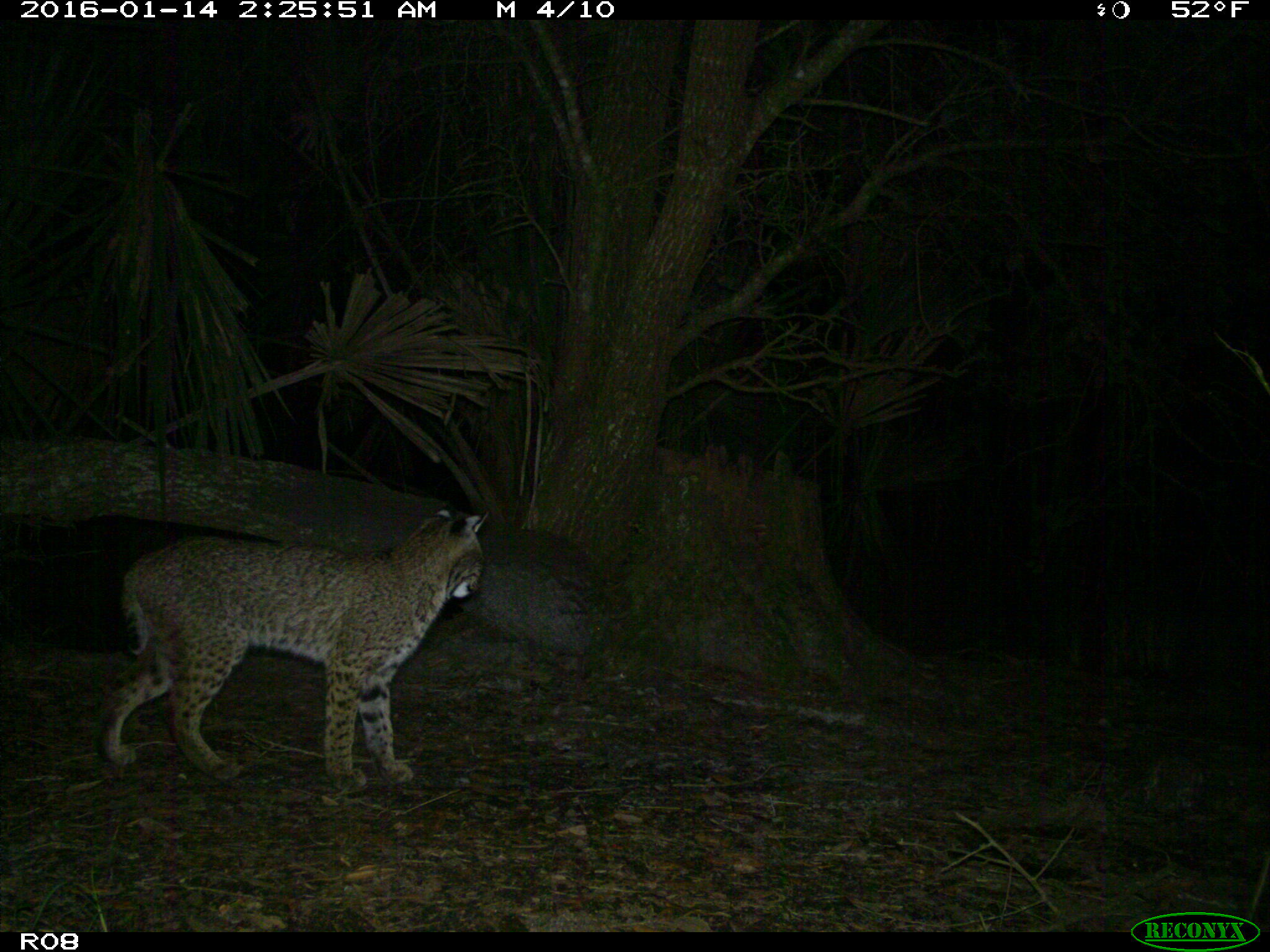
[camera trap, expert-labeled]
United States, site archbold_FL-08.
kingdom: Animalia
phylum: Chordata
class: Mammalia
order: Carnivora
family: Felidae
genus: Lynx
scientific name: Lynx rufus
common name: bobcat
Lynx rufus (bobcat).